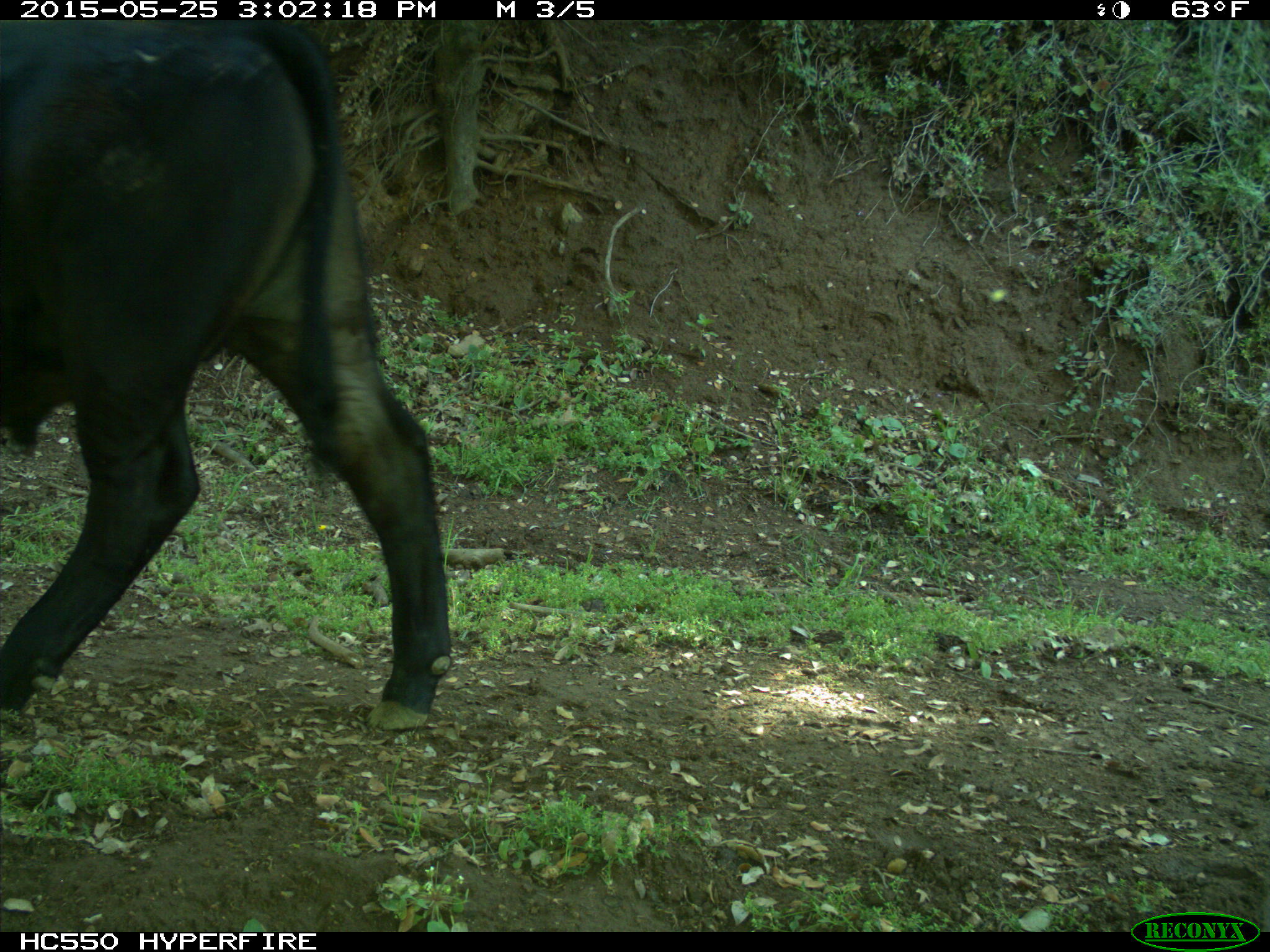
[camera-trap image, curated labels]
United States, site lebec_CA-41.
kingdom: Animalia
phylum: Chordata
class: Mammalia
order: Artiodactyla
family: Bovidae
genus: Bos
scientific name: Bos taurus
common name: domestic cow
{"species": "Bos taurus (domestic cow)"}